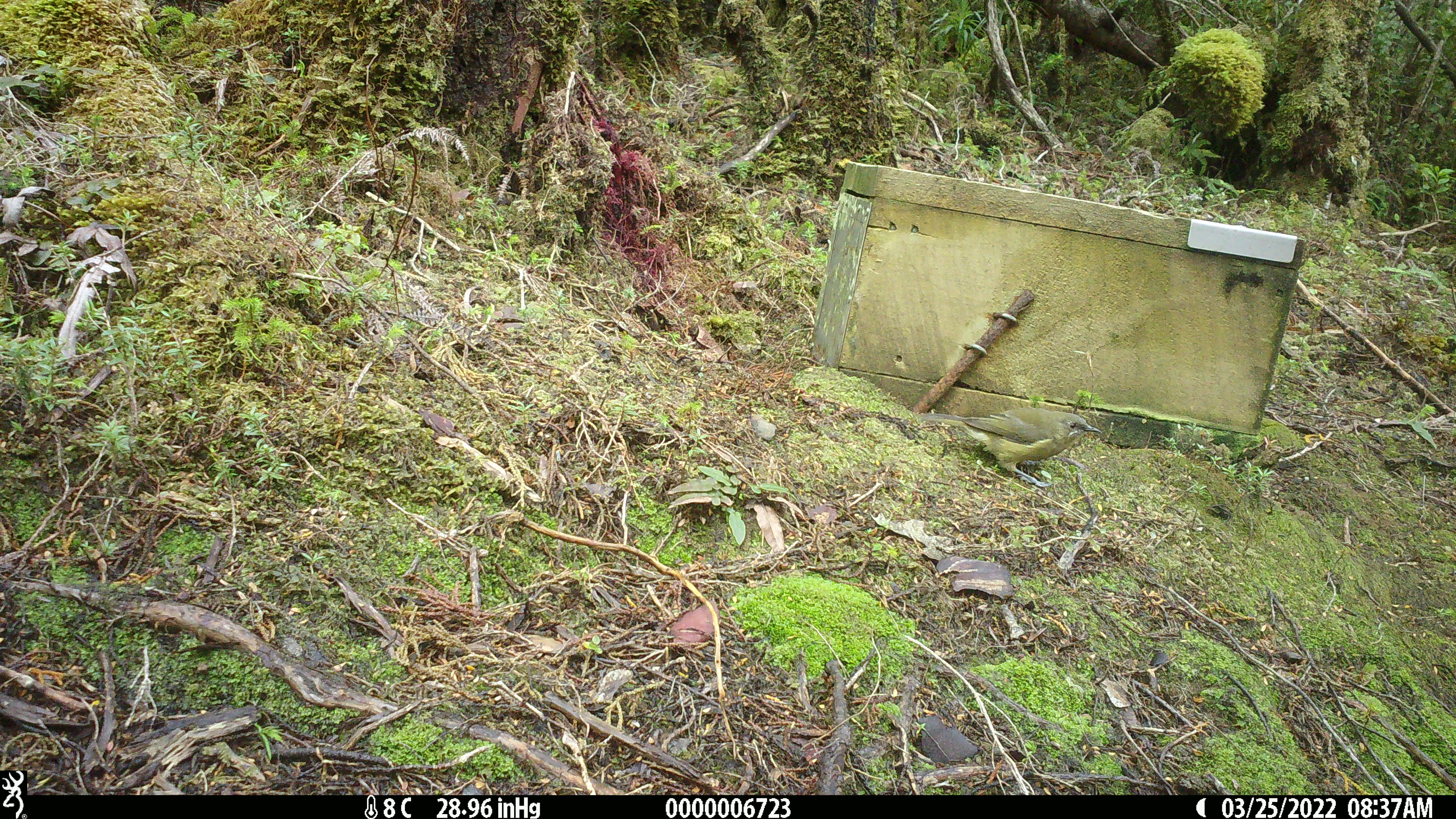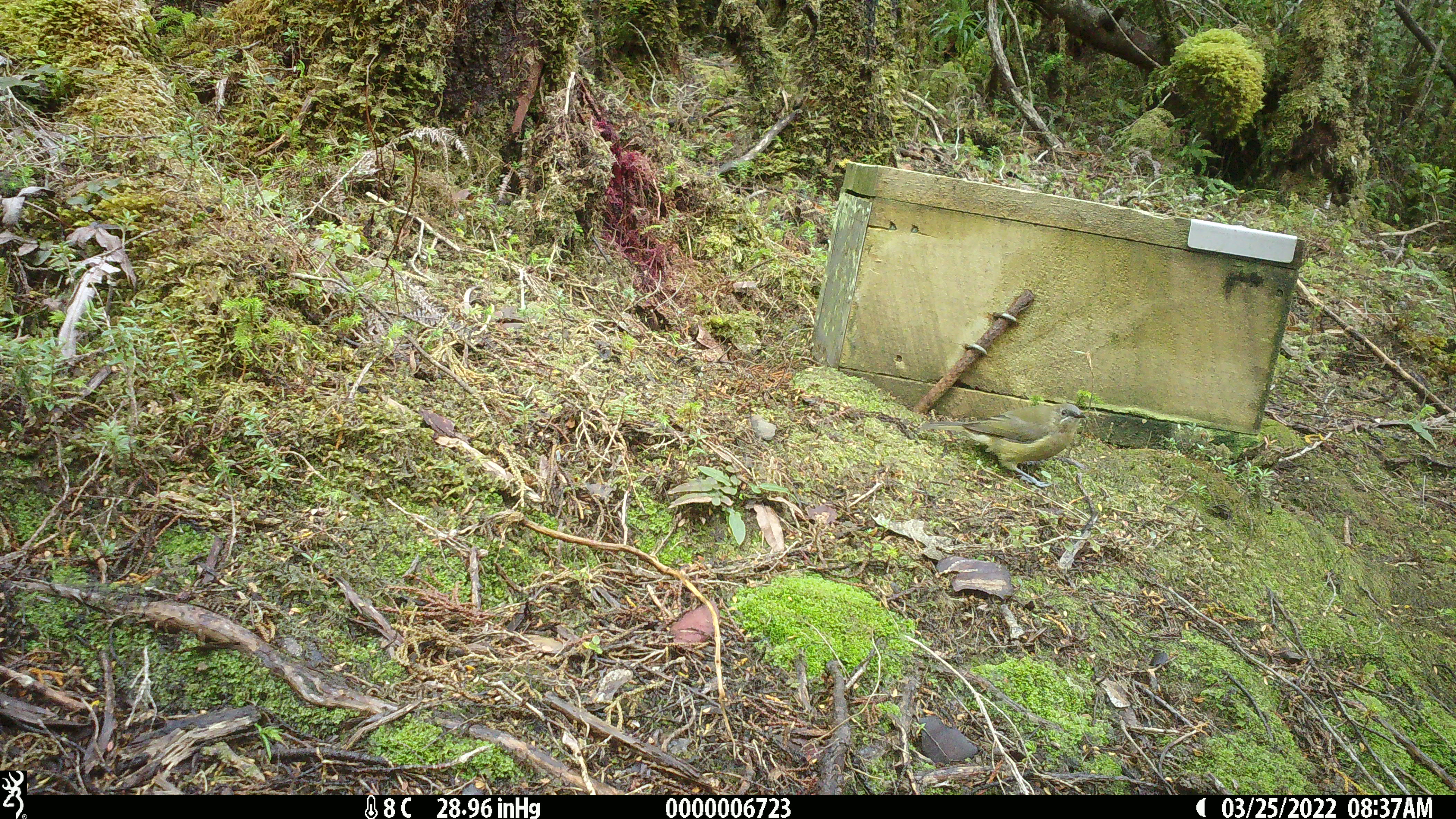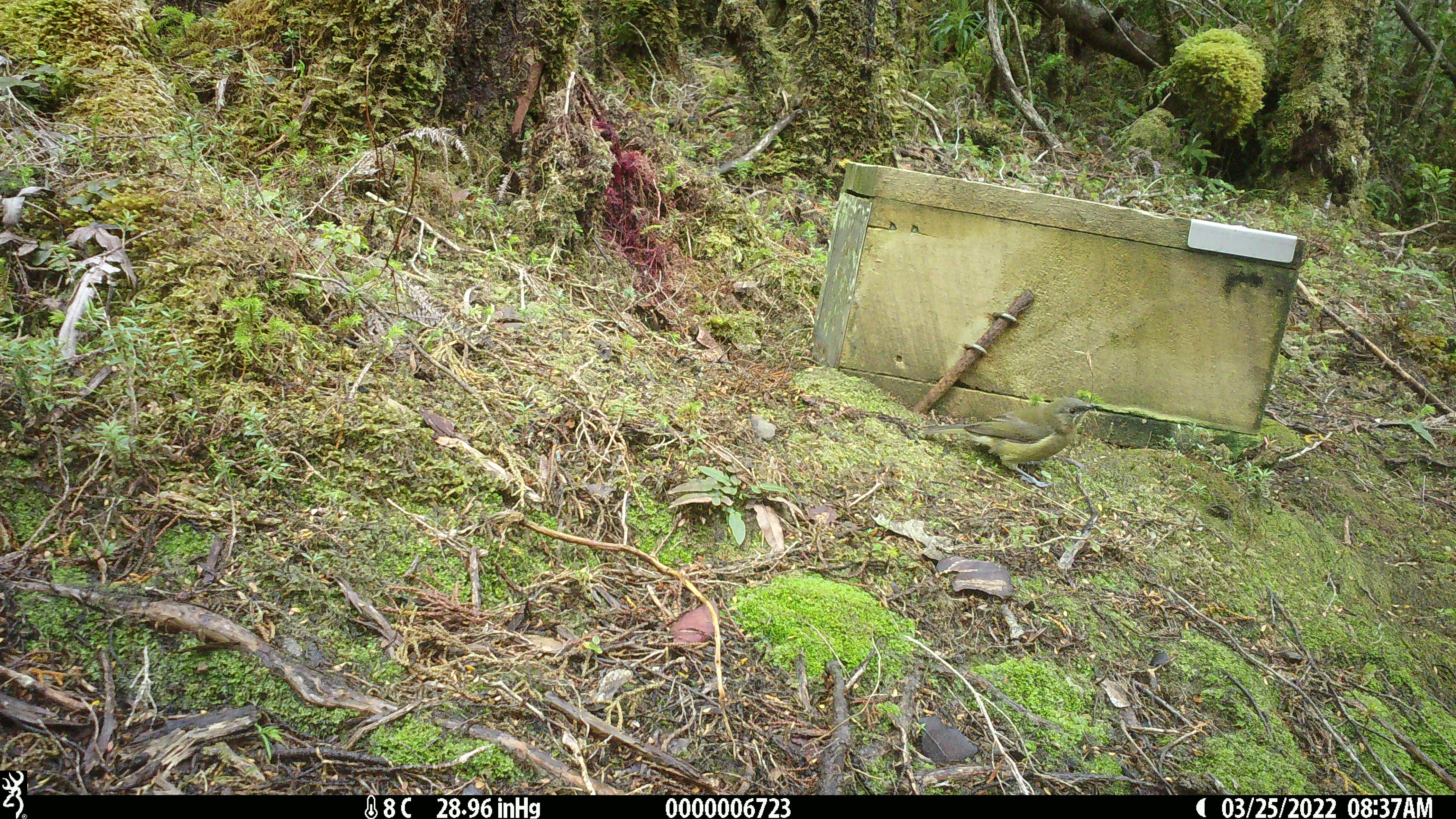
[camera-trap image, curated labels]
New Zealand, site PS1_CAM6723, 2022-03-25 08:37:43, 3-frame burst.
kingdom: Animalia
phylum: Chordata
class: Aves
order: Passeriformes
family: Meliphagidae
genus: Anthornis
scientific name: Anthornis melanura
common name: new zealand bellbird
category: bellbird